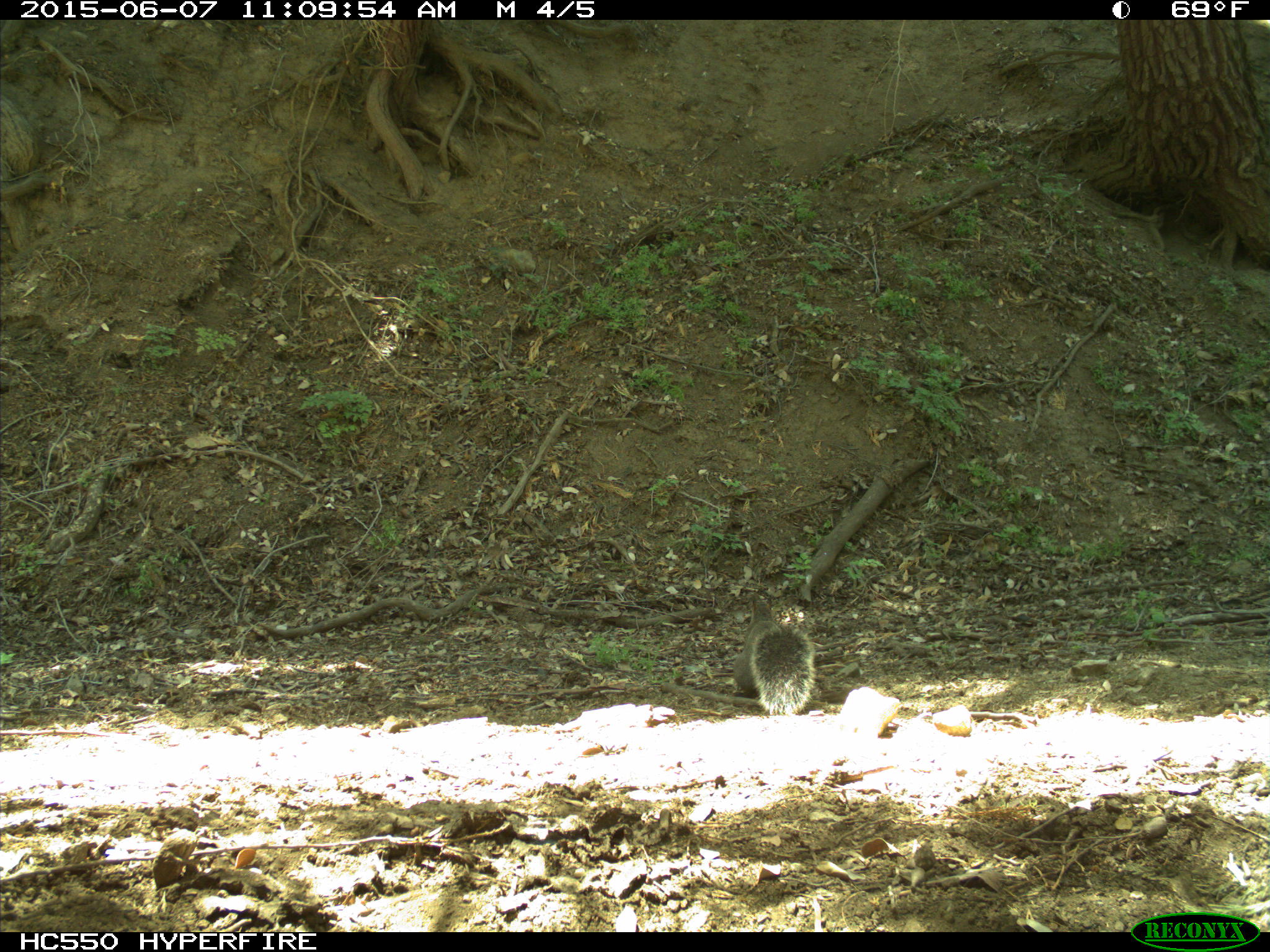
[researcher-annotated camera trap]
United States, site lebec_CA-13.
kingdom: Animalia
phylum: Chordata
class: Mammalia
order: Rodentia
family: Sciuridae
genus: Sciurus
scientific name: Sciurus carolinensis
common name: eastern gray squirrel